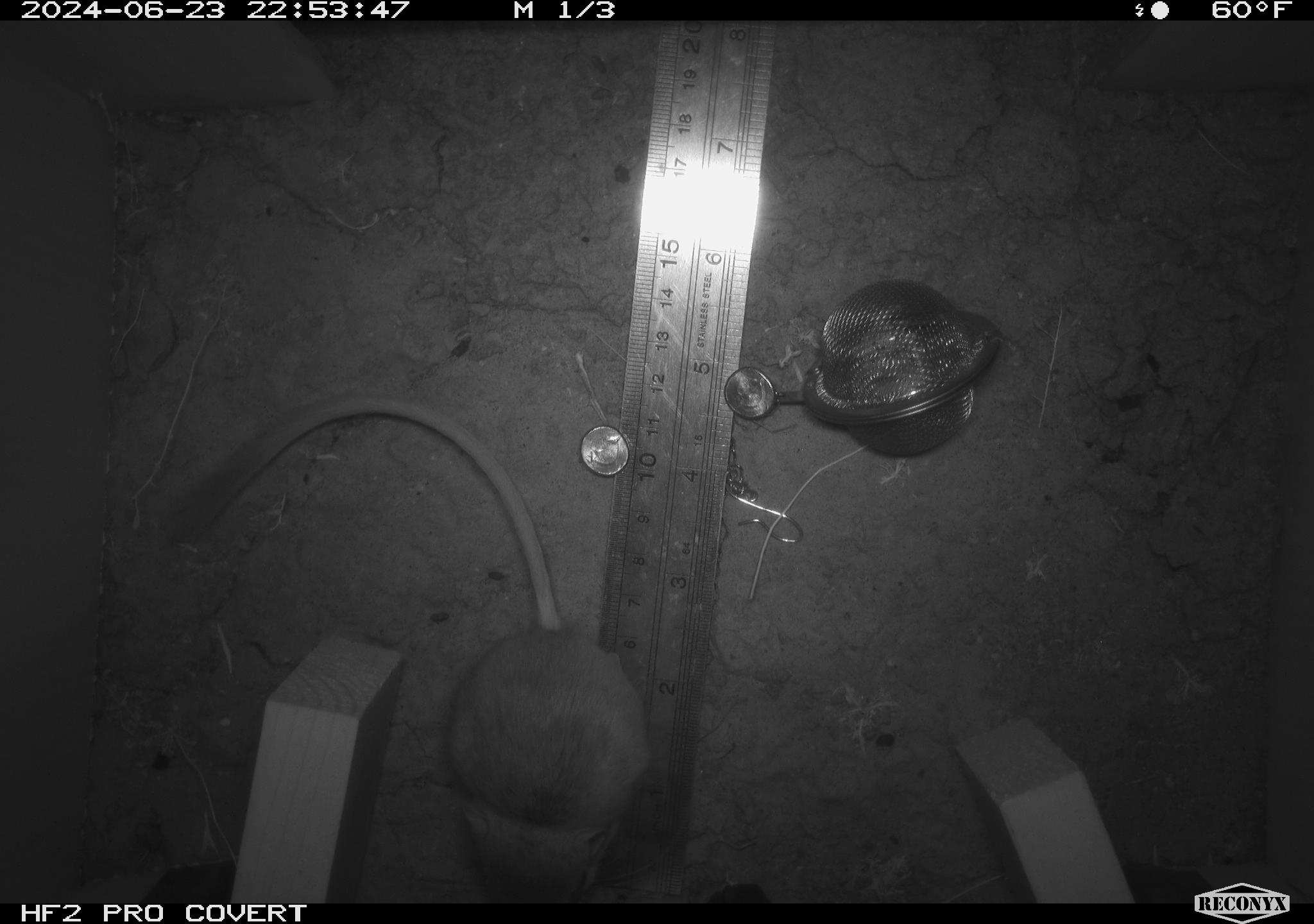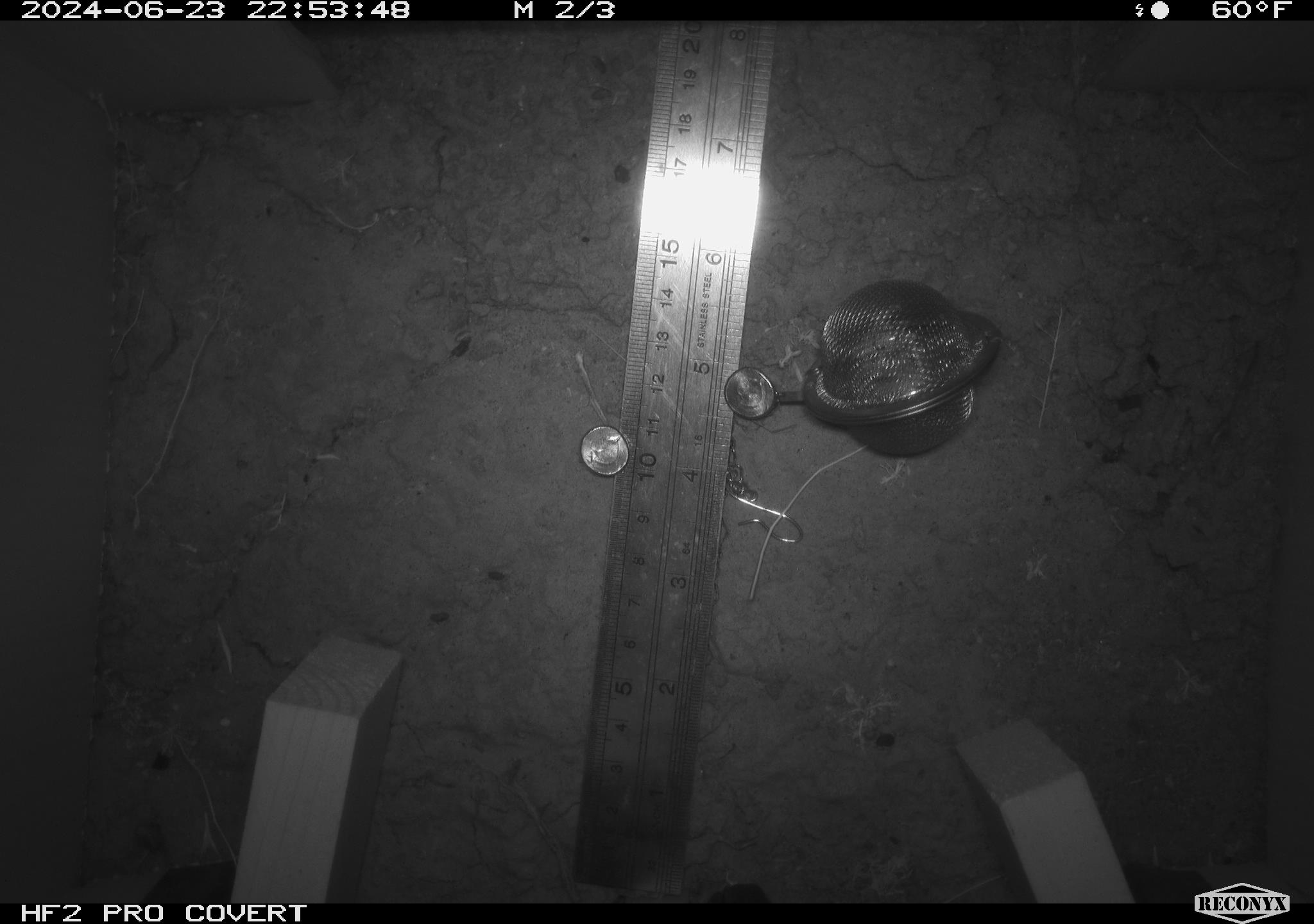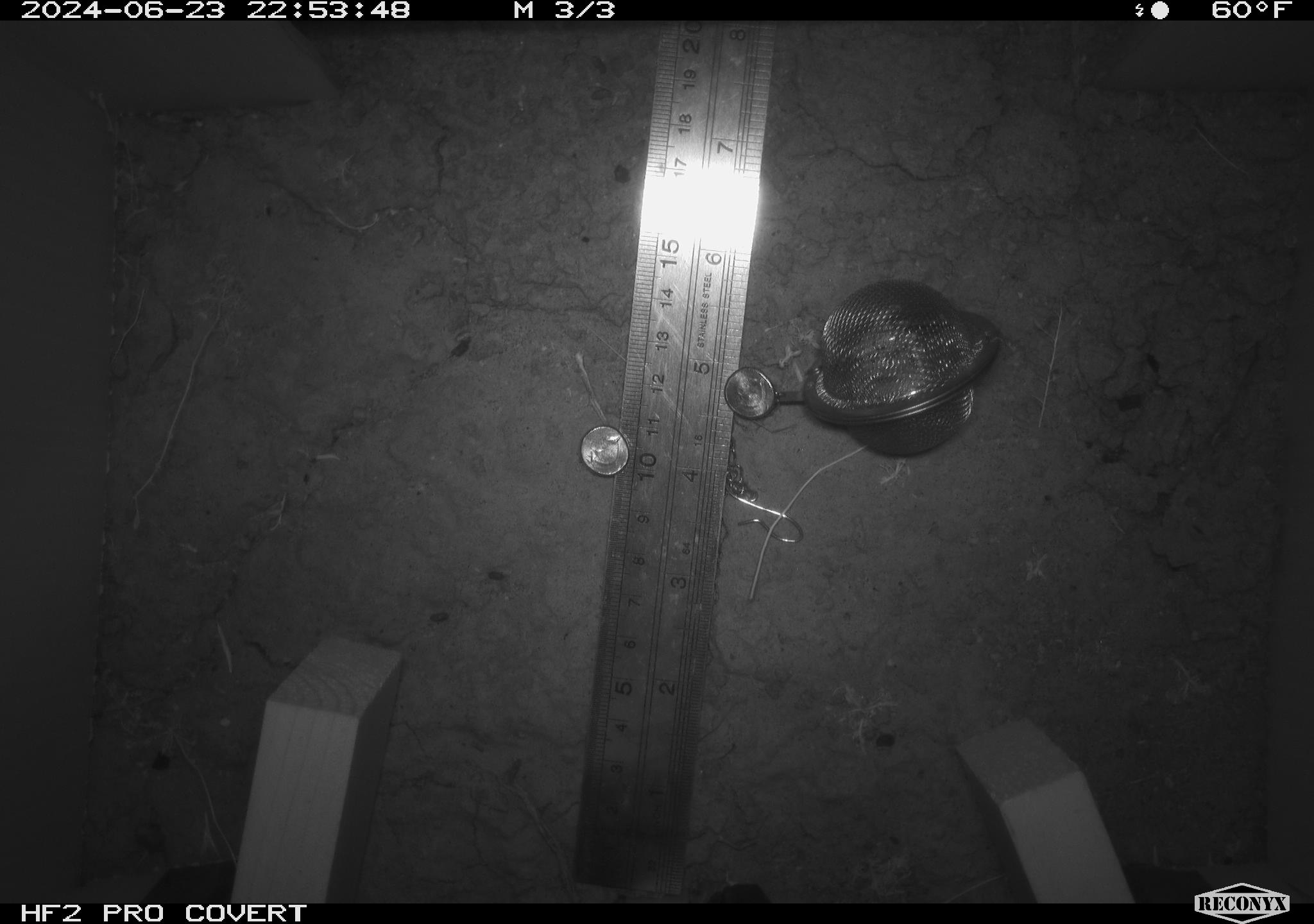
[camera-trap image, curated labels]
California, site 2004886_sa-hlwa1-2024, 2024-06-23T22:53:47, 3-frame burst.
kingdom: Animalia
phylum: Chordata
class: Mammalia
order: Rodentia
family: Heteromyidae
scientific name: Heteromyidae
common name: kangaroo rats and pocket mice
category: heteromyidae family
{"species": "heteromyidae family (kangaroo rats and pocket mice) (Heteromyidae)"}